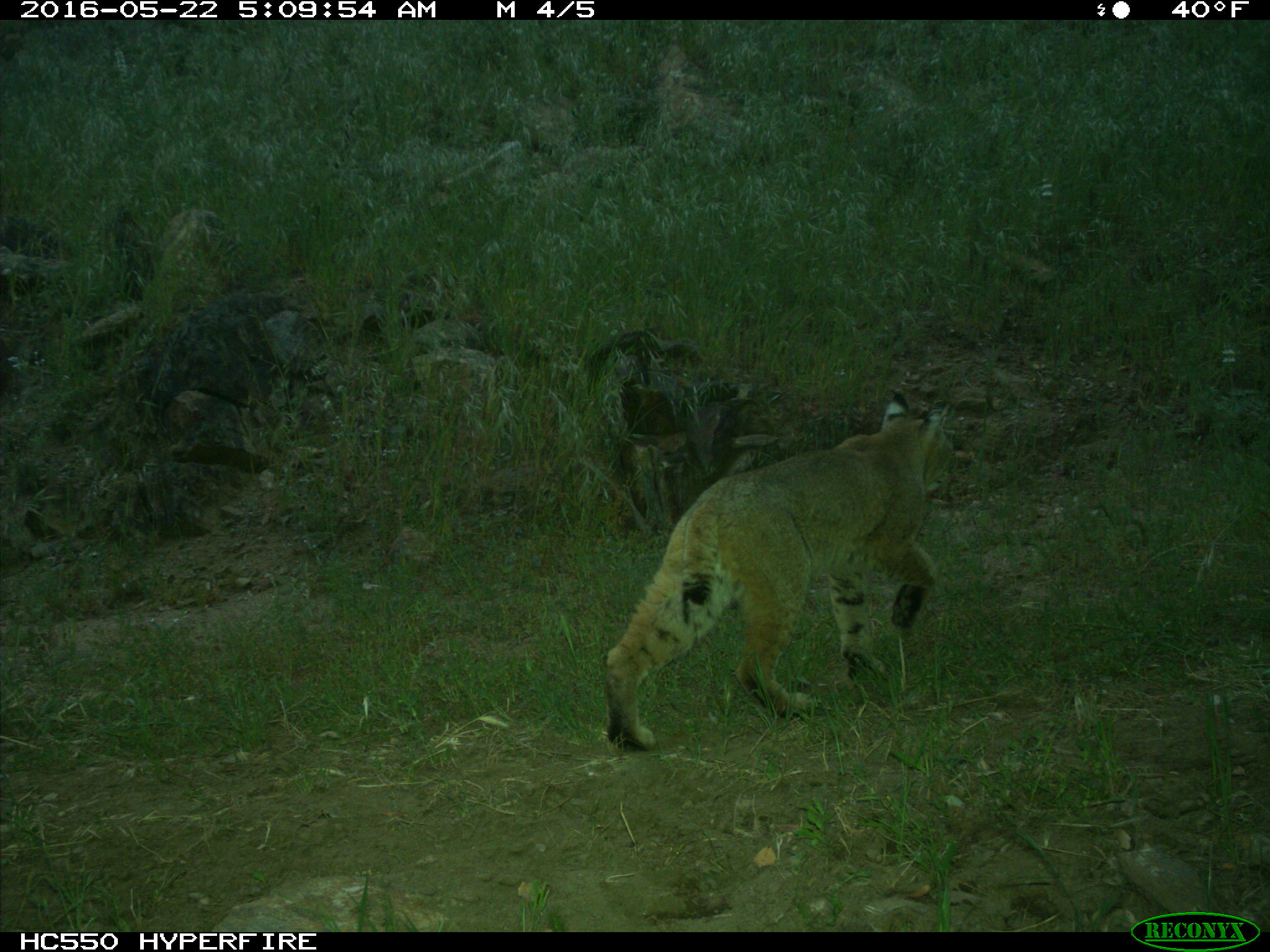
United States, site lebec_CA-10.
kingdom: Animalia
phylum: Chordata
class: Mammalia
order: Carnivora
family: Felidae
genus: Lynx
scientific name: Lynx rufus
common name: bobcat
Lynx rufus (bobcat).